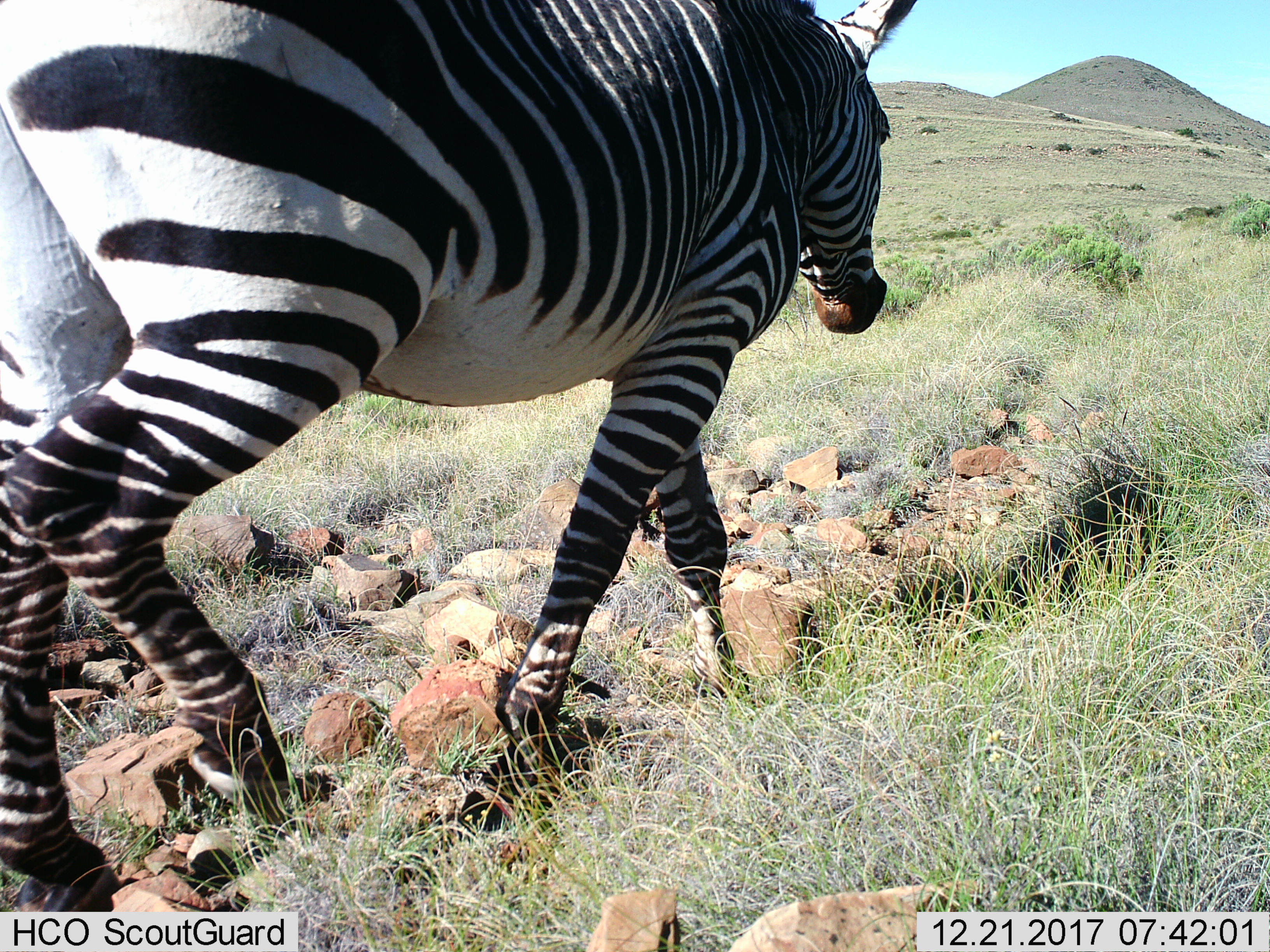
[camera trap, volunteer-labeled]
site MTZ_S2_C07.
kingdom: Animalia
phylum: Chordata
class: Mammalia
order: Perissodactyla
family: Equidae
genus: Equus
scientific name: Equus zebra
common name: mountain zebra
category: zebramountain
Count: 1.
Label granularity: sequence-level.